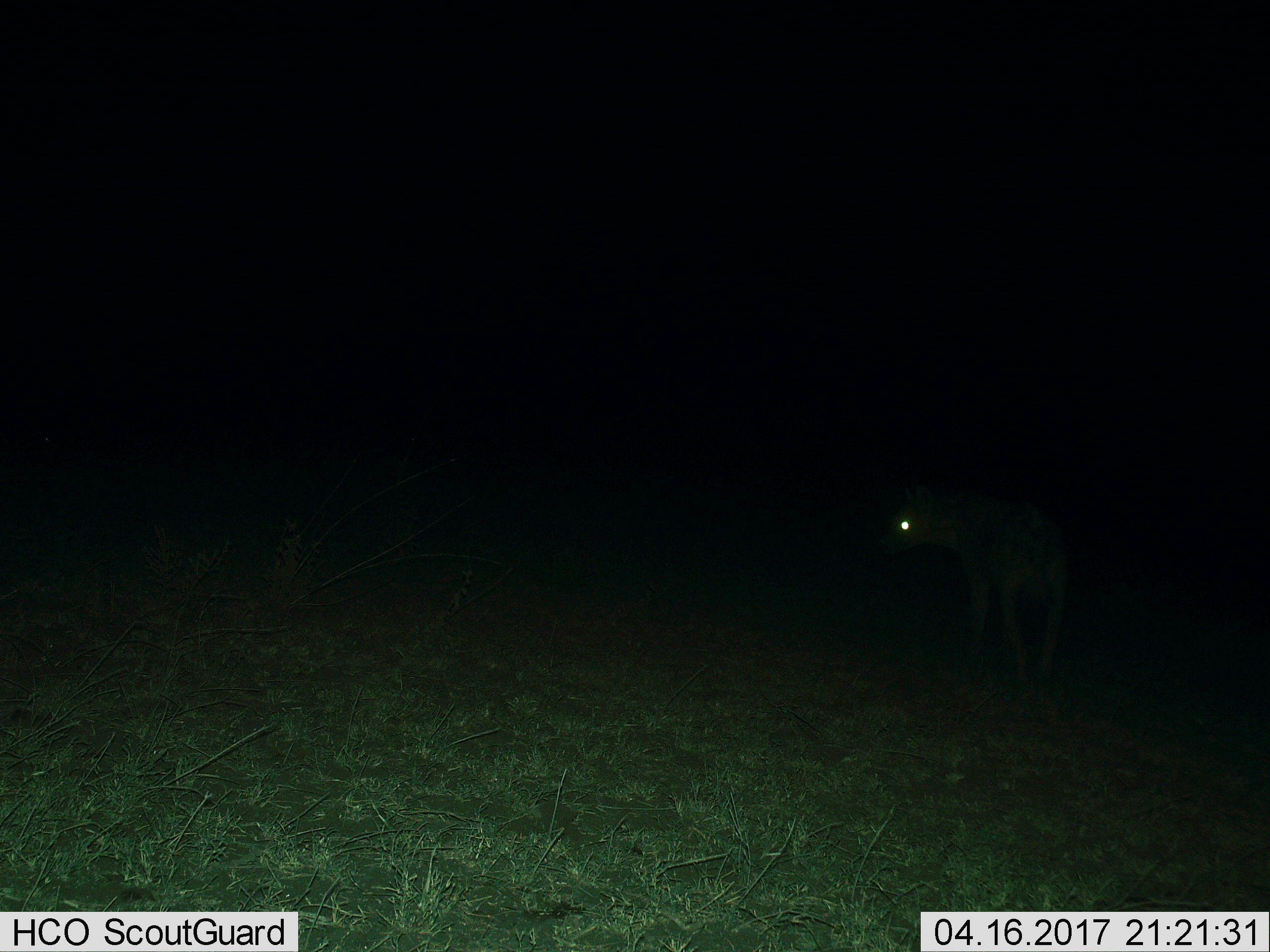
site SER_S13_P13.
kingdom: Animalia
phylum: Chordata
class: Mammalia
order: Carnivora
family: Hyaenidae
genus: Crocuta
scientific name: Crocuta crocuta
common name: spotted hyena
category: hyenaspotted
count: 1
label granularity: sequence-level